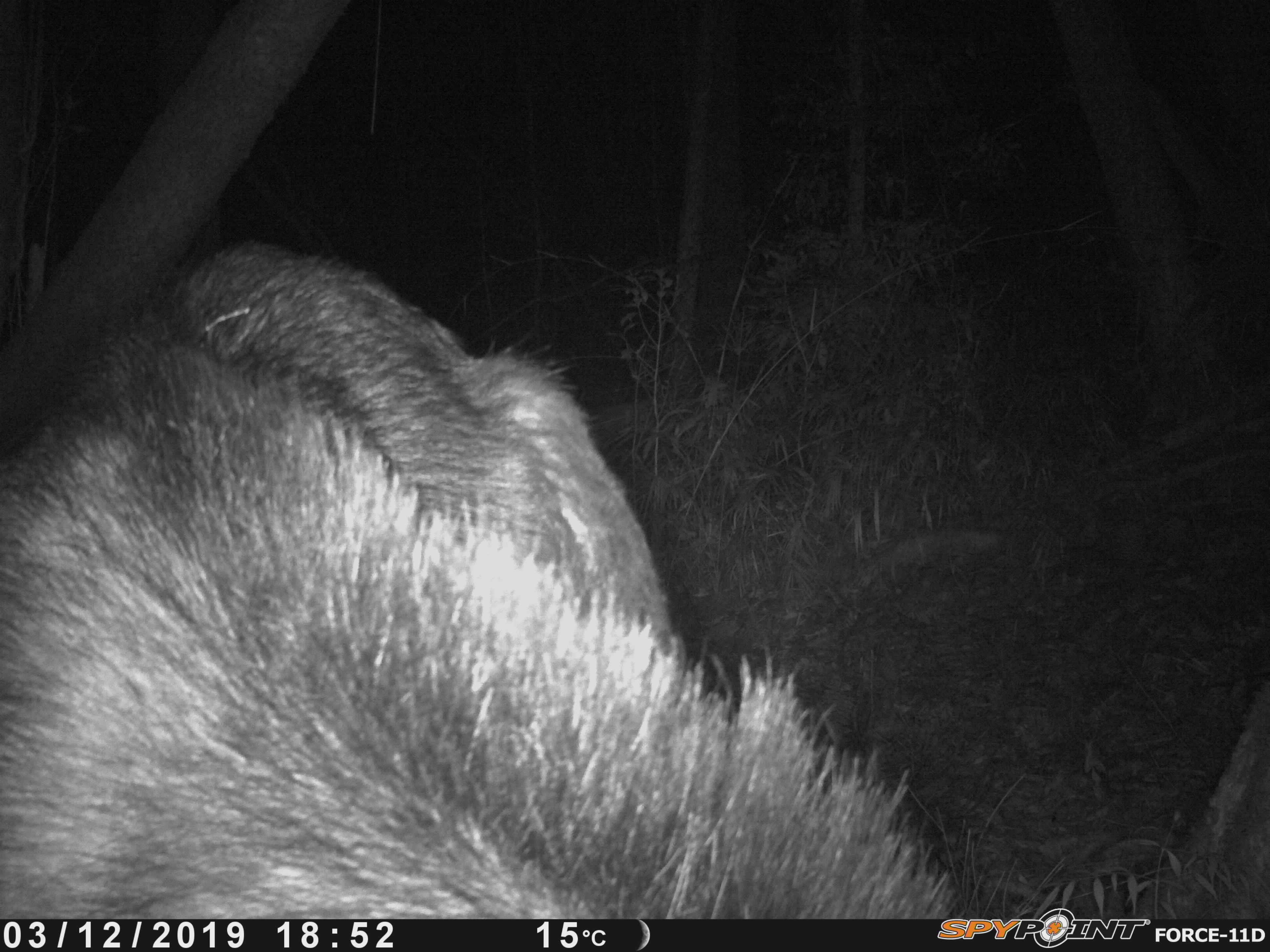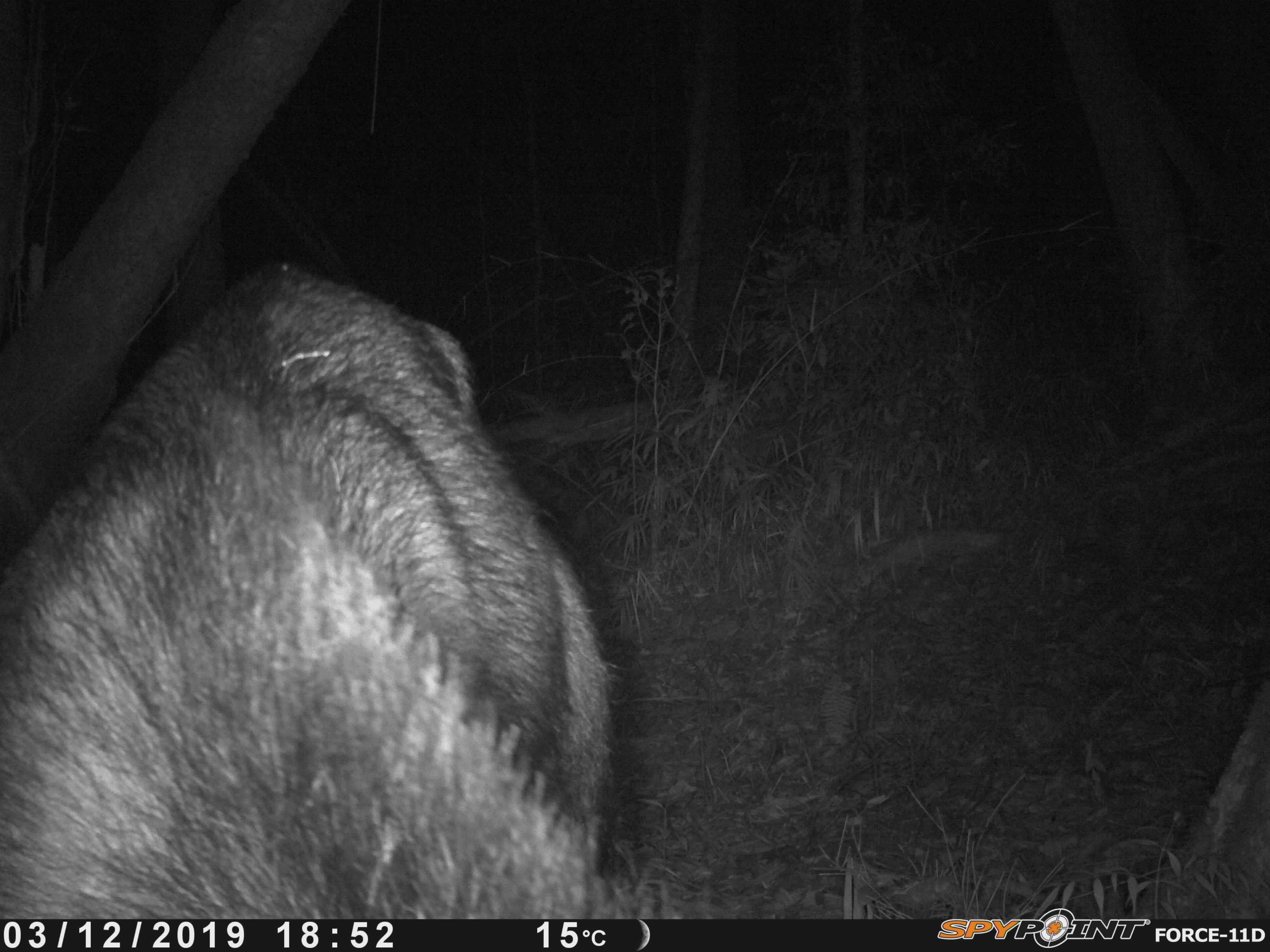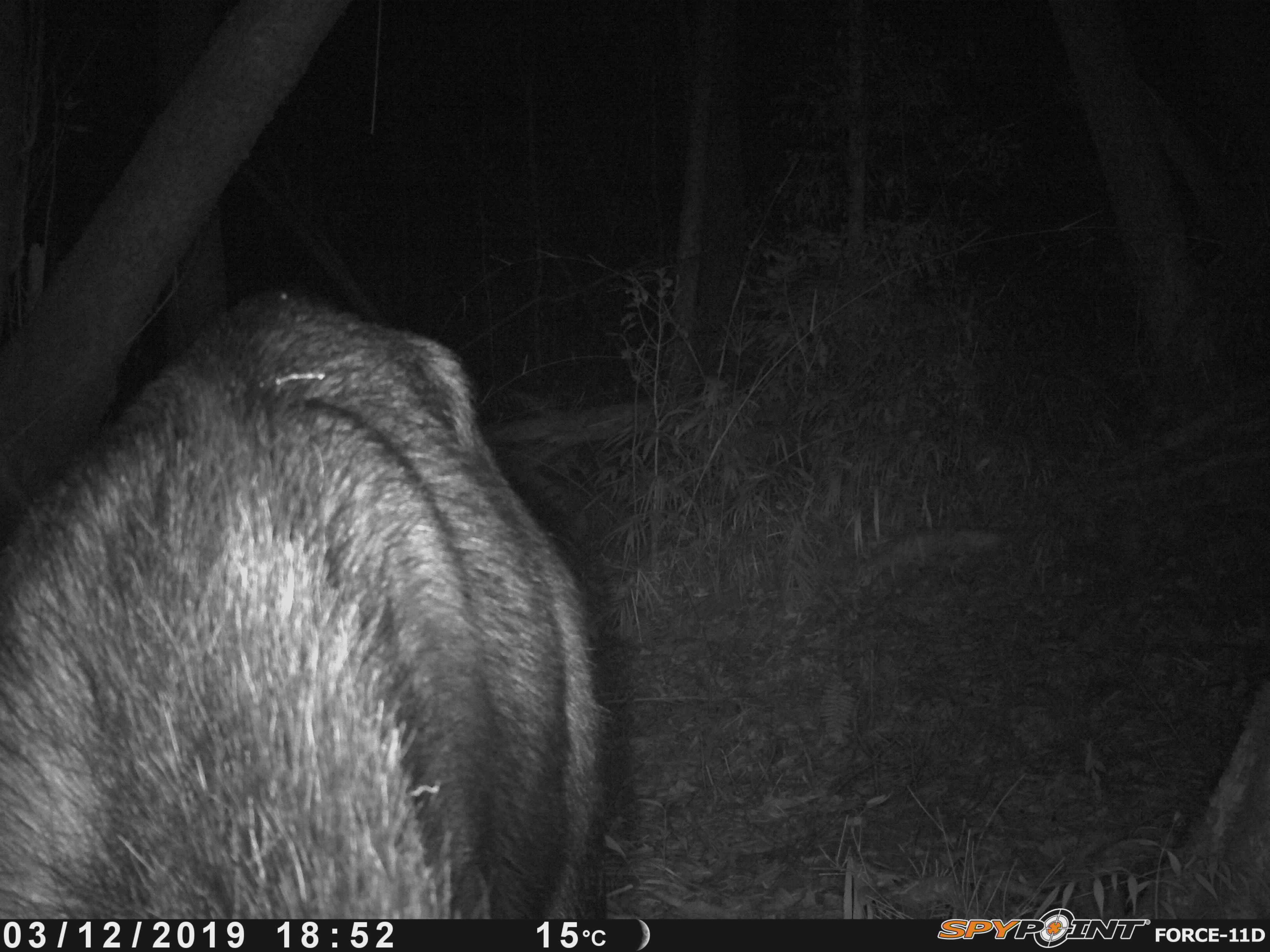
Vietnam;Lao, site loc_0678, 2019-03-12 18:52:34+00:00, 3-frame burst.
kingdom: Animalia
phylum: Chordata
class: Mammalia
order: Artiodactyla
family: Bovidae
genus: Capricornis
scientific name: Capricornis sumatraensis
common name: chinese serow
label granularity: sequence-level